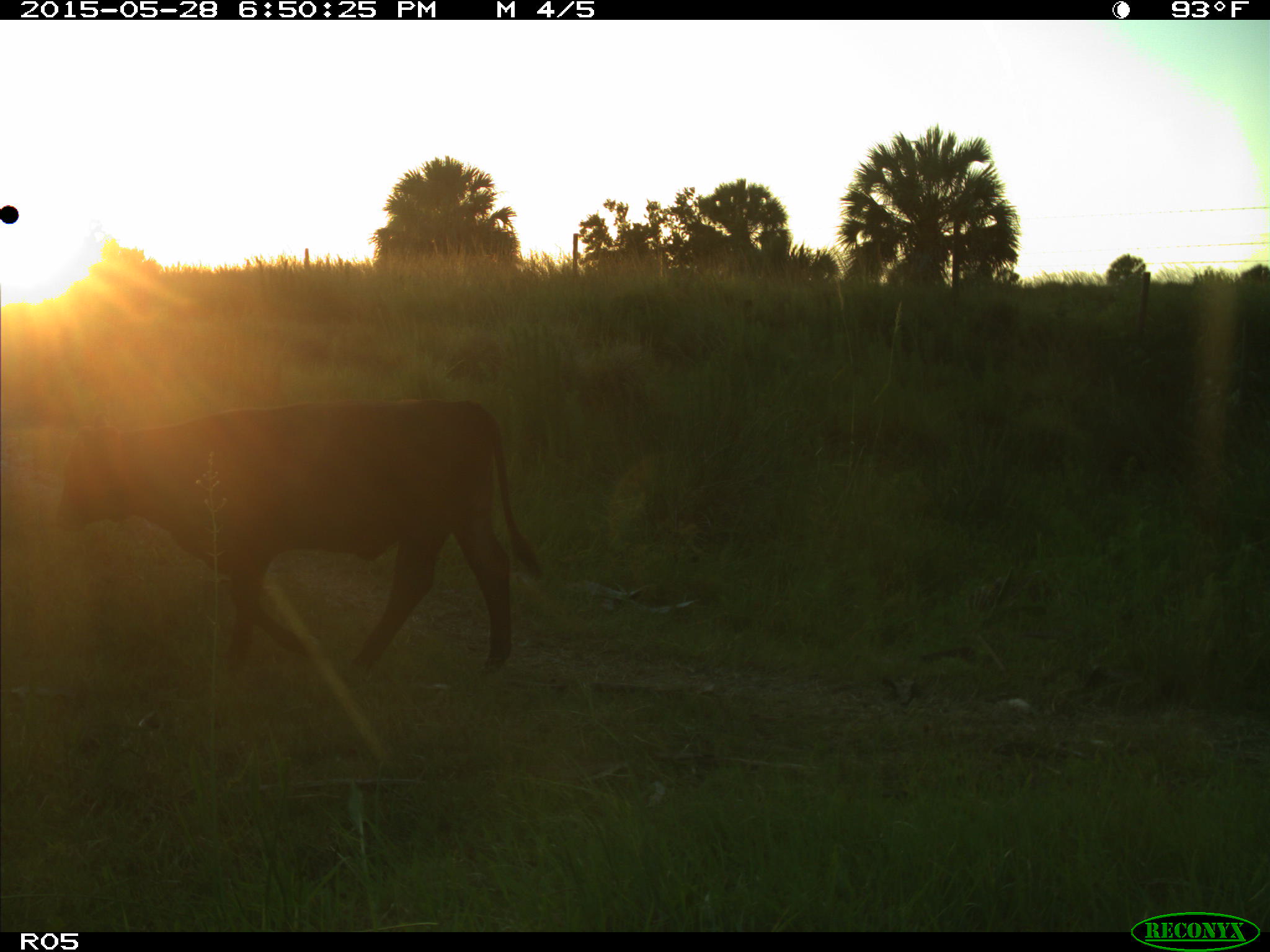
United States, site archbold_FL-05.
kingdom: Animalia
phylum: Chordata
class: Mammalia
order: Artiodactyla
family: Bovidae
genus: Bos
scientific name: Bos taurus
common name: domestic cow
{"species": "Bos taurus (domestic cow)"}